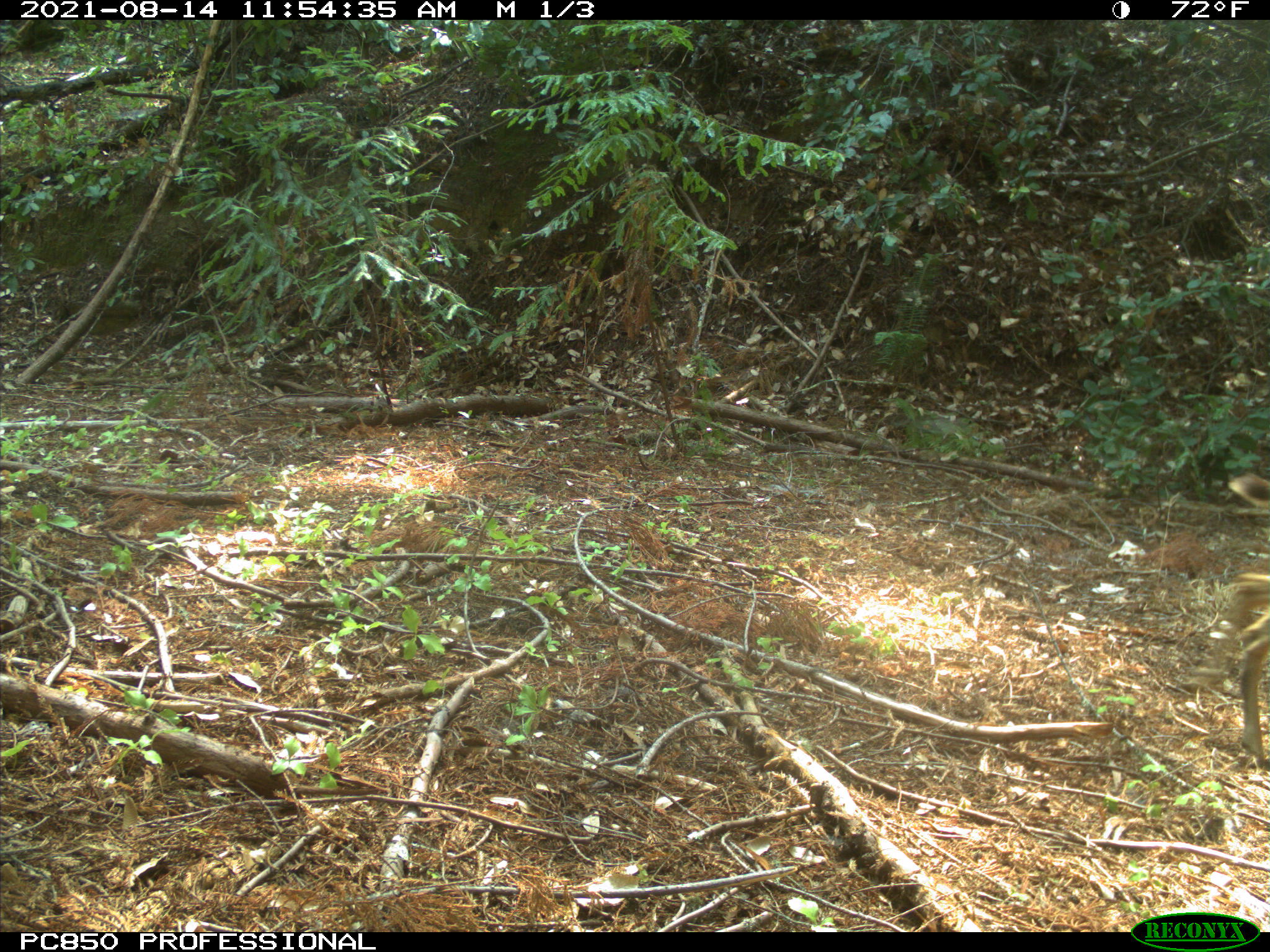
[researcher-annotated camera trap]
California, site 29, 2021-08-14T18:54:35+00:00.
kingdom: Animalia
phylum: Chordata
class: Mammalia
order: Artiodactyla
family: Cervidae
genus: Odocoileus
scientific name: Odocoileus hemionus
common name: mule deer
Mule deer (Odocoileus hemionus).